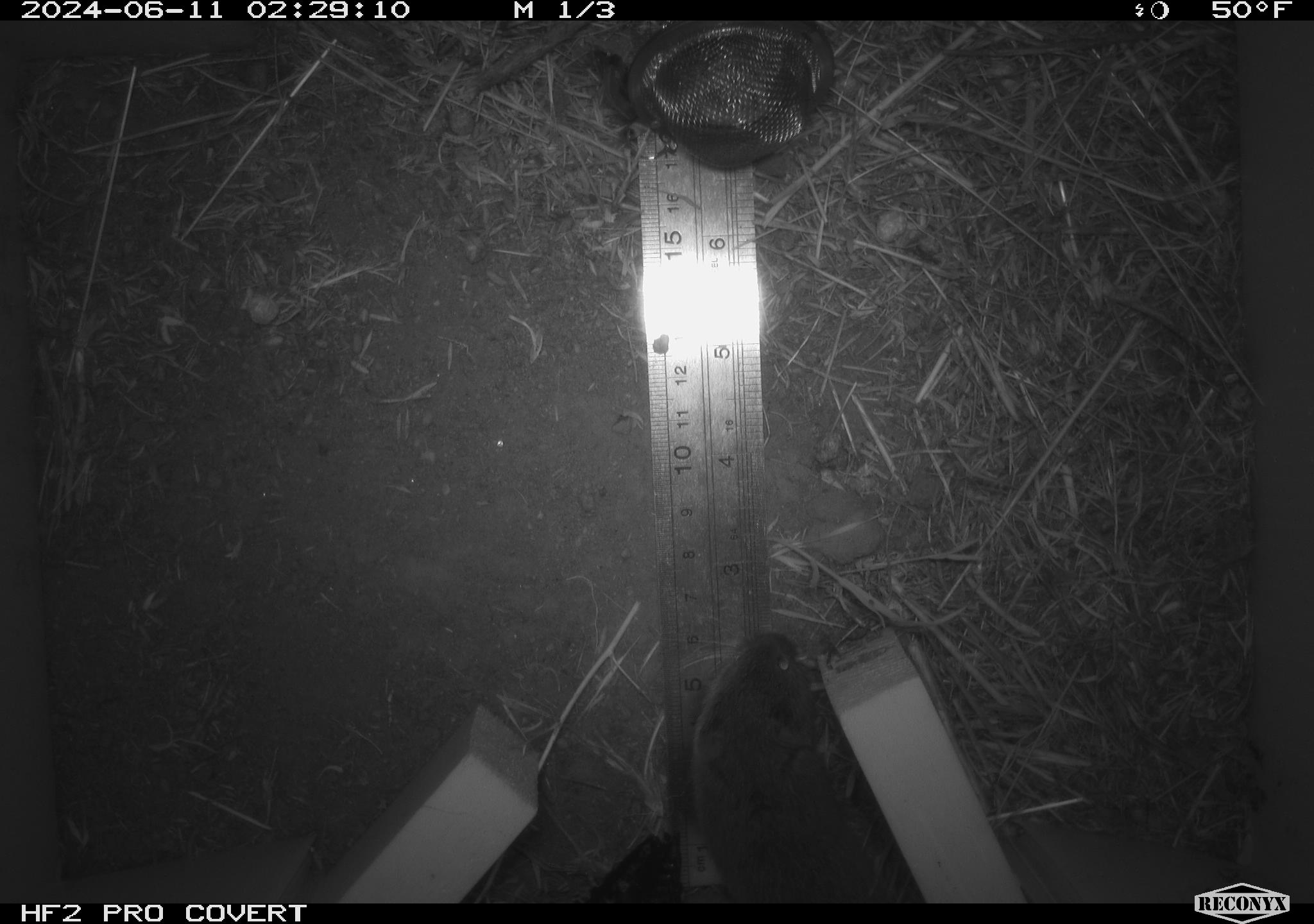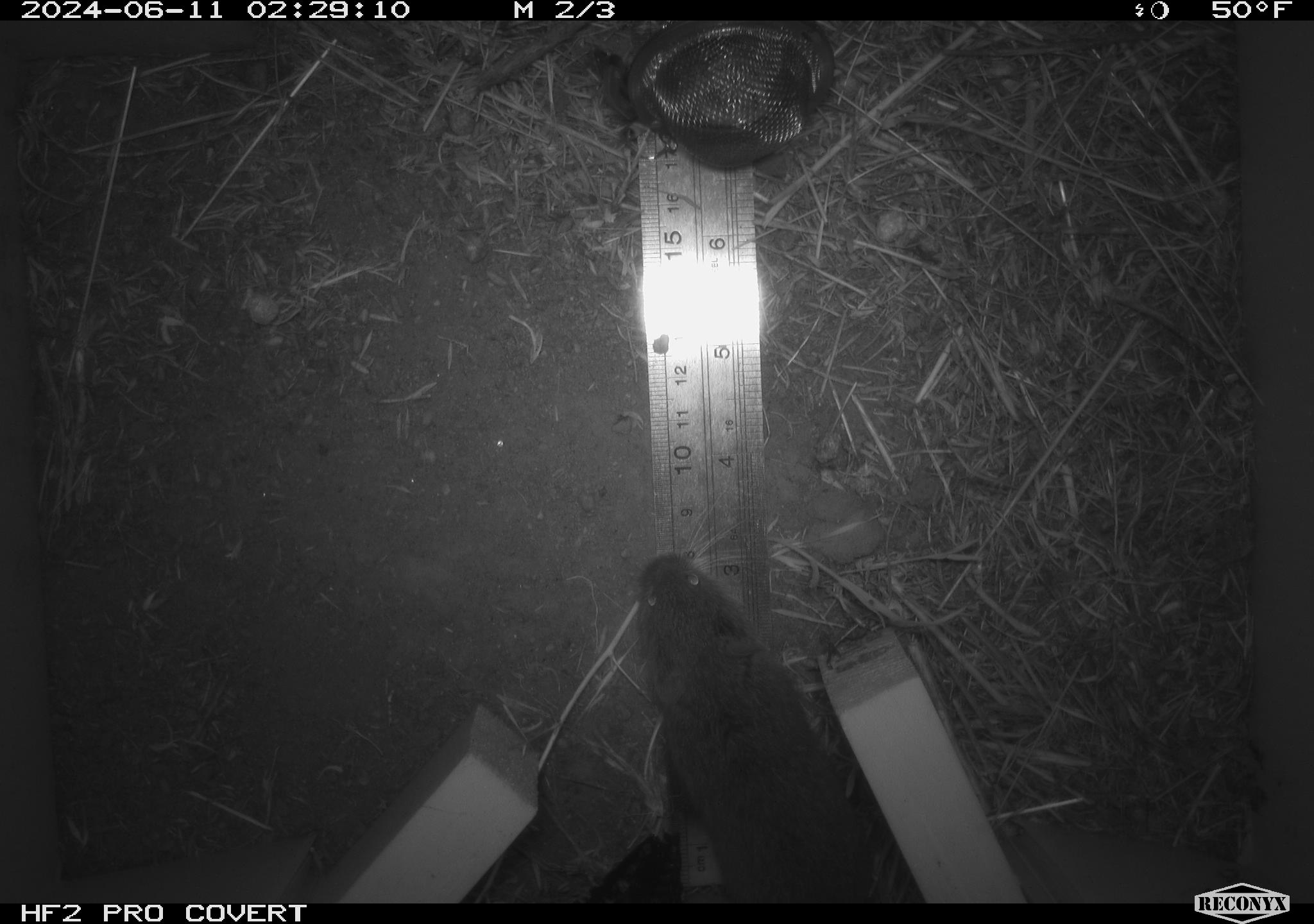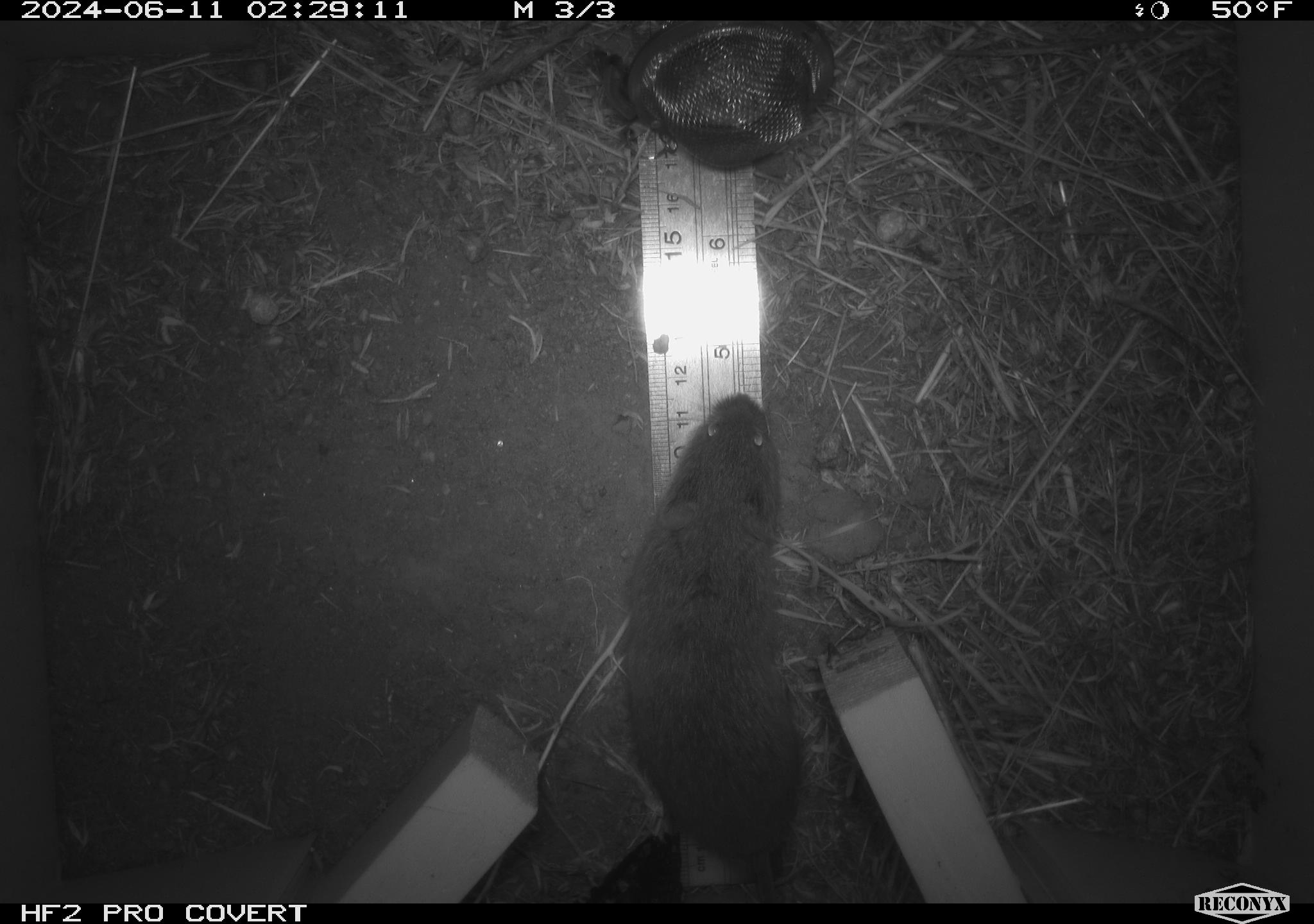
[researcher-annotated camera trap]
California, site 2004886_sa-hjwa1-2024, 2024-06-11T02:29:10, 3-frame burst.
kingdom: Animalia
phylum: Chordata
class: Mammalia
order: Rodentia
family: Cricetidae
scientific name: Cricetidae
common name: hamsters, voles, lemmings, and allies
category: cricetidae family